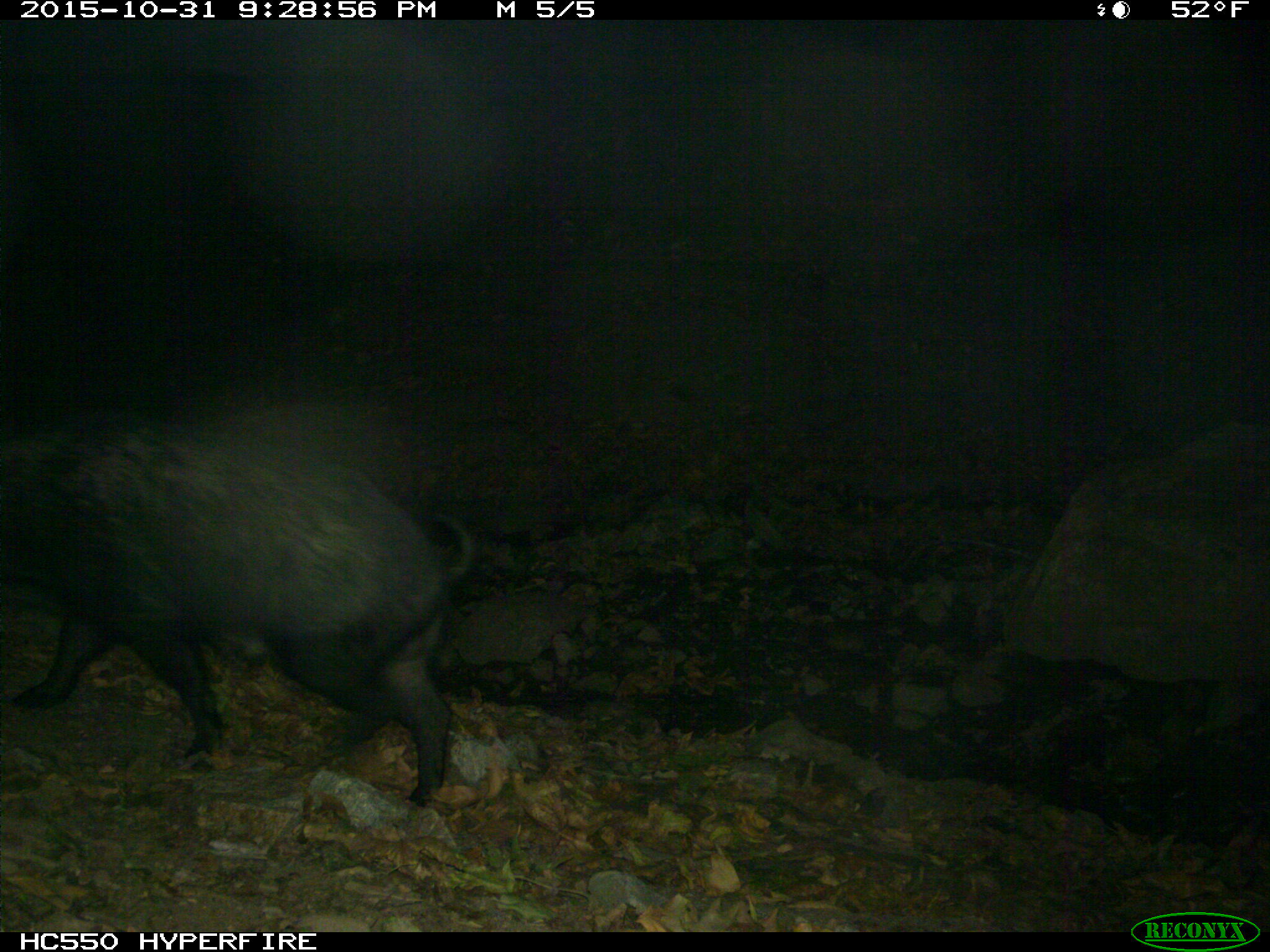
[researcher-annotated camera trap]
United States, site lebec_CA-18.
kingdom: Animalia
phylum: Chordata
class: Mammalia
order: Artiodactyla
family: Suidae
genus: Sus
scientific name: Sus scrofa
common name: wild boar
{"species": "Sus scrofa (wild boar)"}